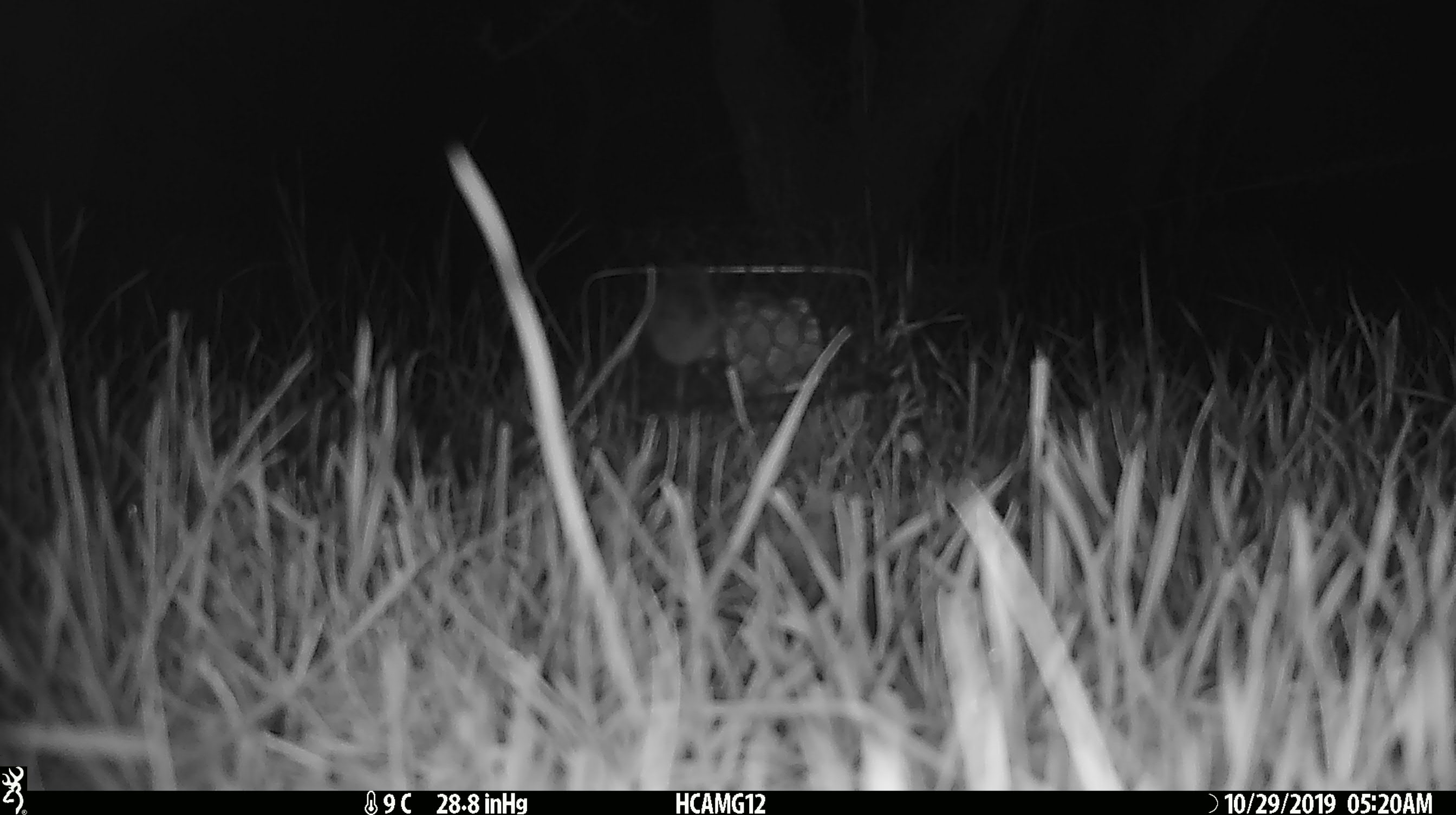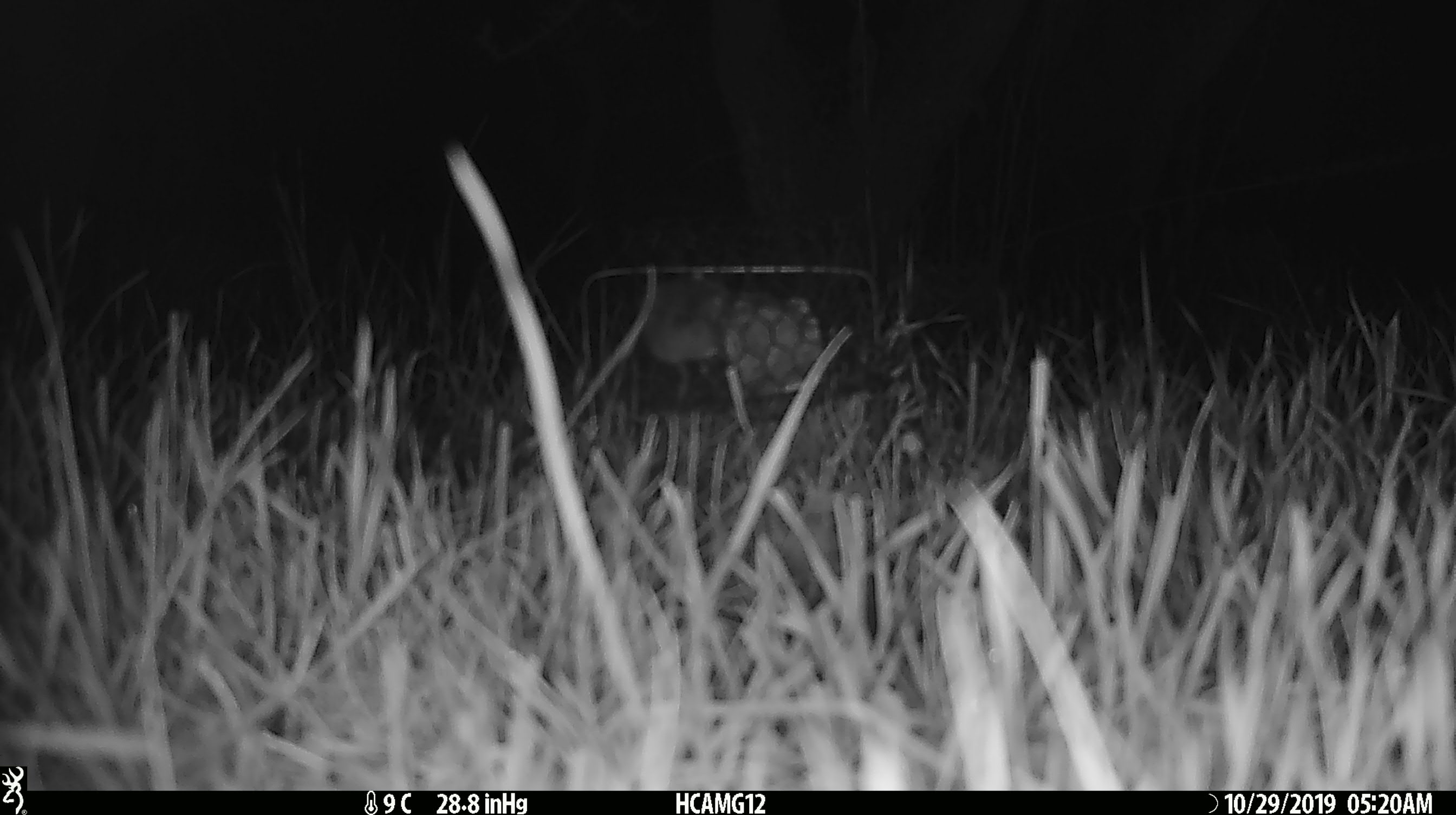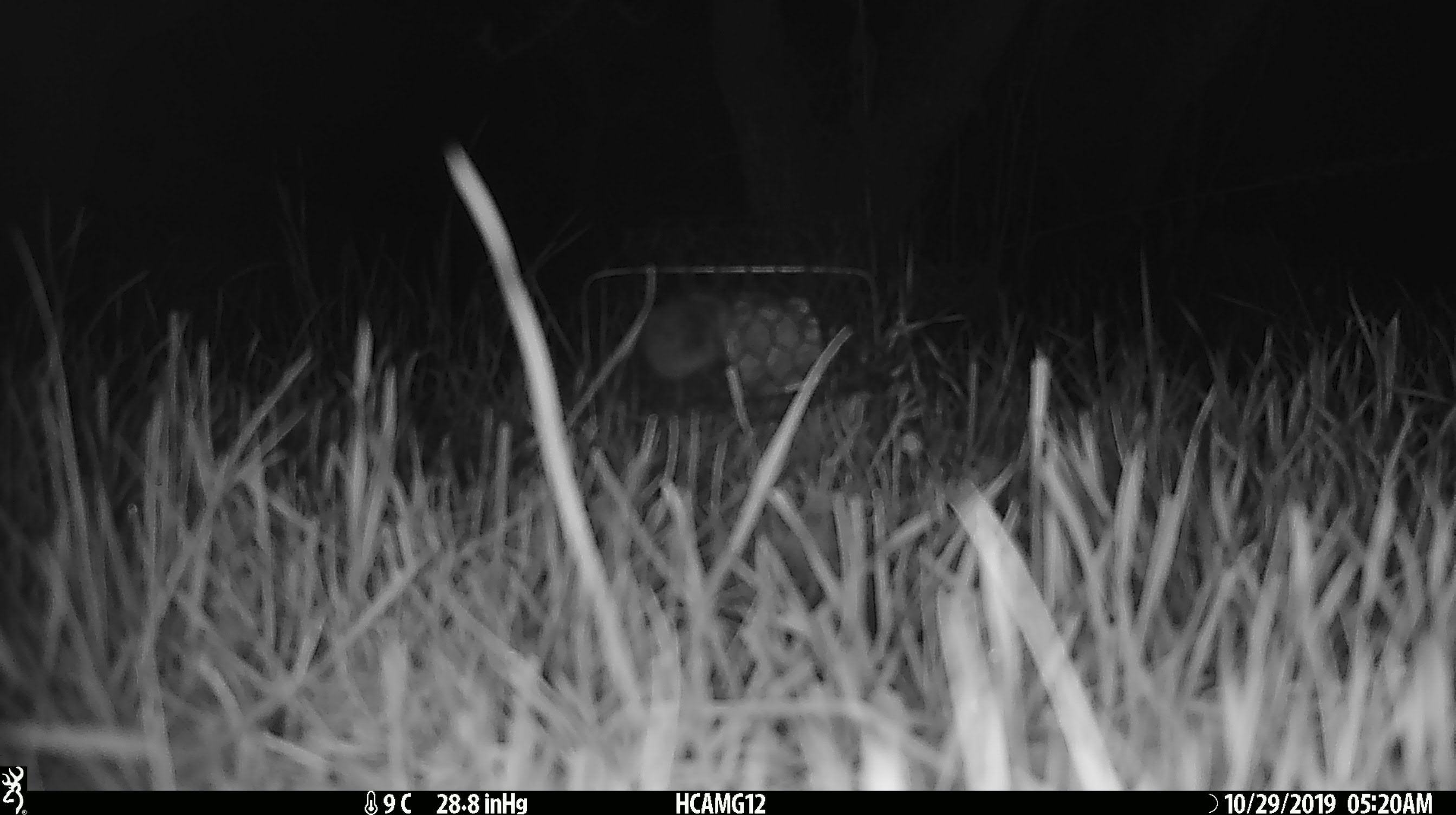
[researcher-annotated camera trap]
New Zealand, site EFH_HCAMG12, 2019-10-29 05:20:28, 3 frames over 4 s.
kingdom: Animalia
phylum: Chordata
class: Mammalia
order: Rodentia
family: Muridae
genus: Mus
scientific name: Mus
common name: mouse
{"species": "mouse (Mus)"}